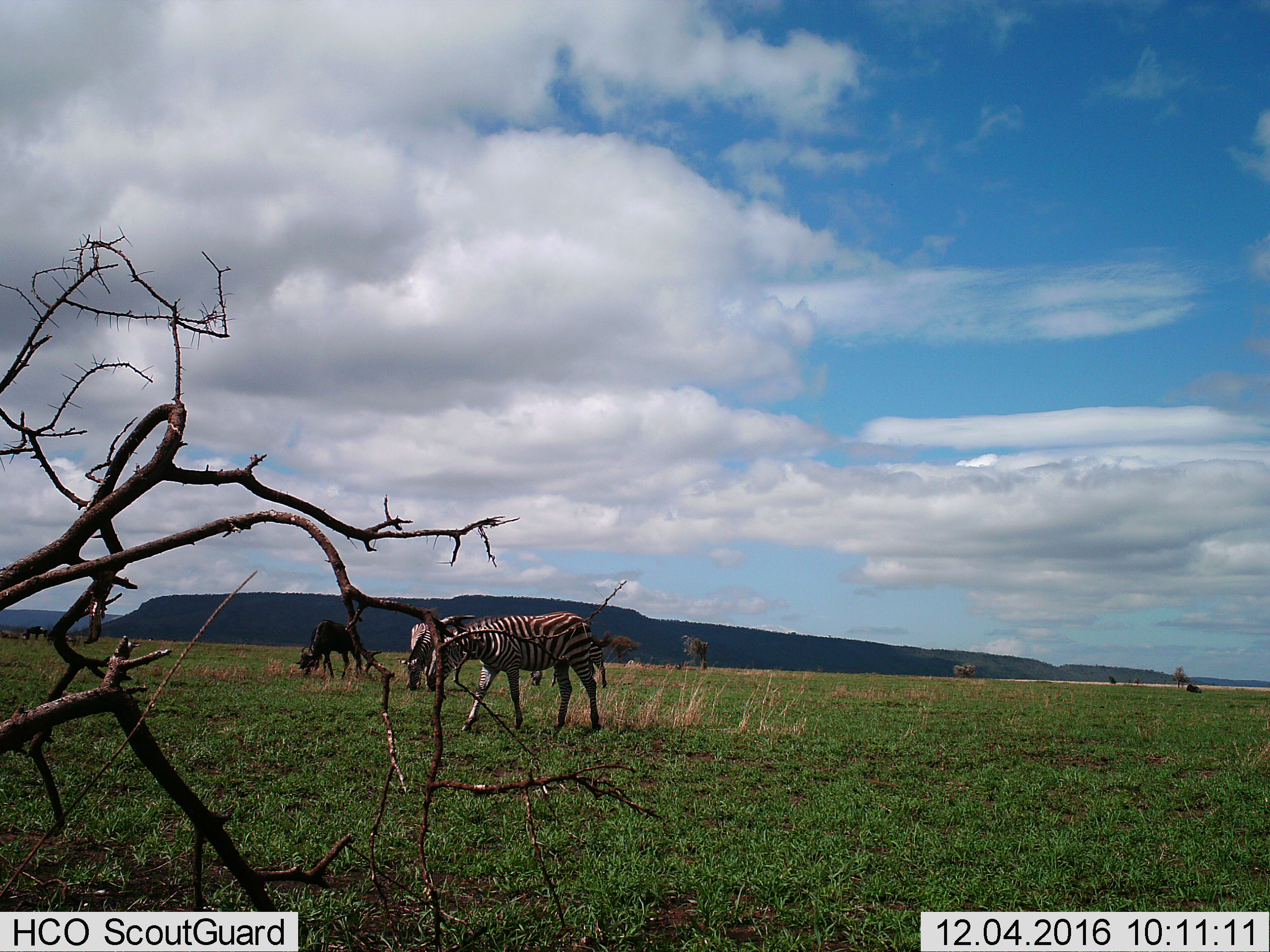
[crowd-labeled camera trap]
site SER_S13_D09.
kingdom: Animalia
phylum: Chordata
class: Mammalia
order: Artiodactyla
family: Bovidae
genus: Connochaetes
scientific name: Connochaetes taurinus taurinus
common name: blue wildebeest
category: wildebeestblue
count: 1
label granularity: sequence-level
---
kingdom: Animalia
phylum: Chordata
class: Mammalia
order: Perissodactyla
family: Equidae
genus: Equus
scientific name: Equus quagga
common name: plains zebra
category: zebraplains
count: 3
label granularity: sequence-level